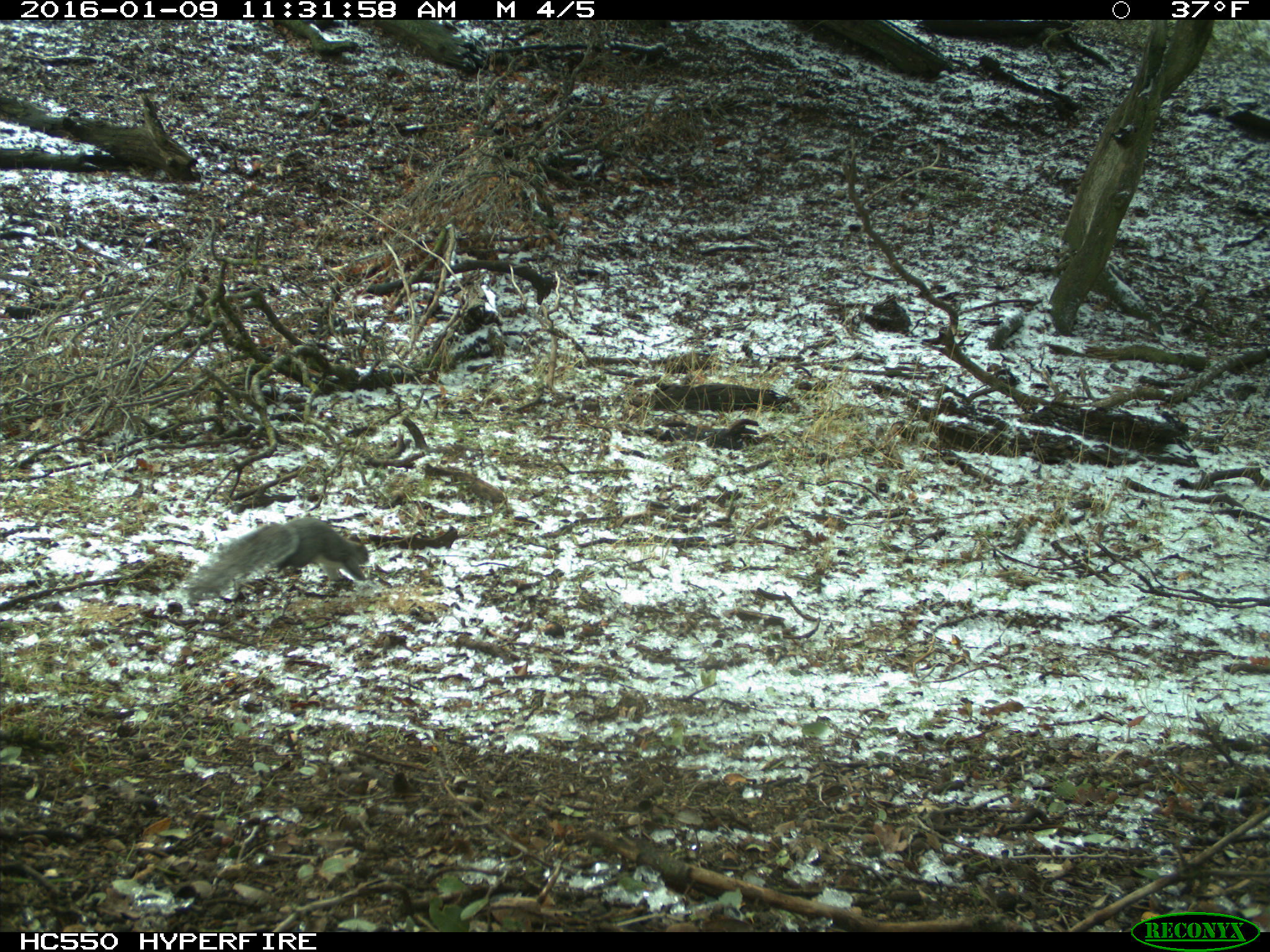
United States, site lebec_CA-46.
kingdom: Animalia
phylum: Chordata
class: Mammalia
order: Rodentia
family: Sciuridae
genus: Sciurus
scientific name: Sciurus carolinensis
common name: eastern gray squirrel